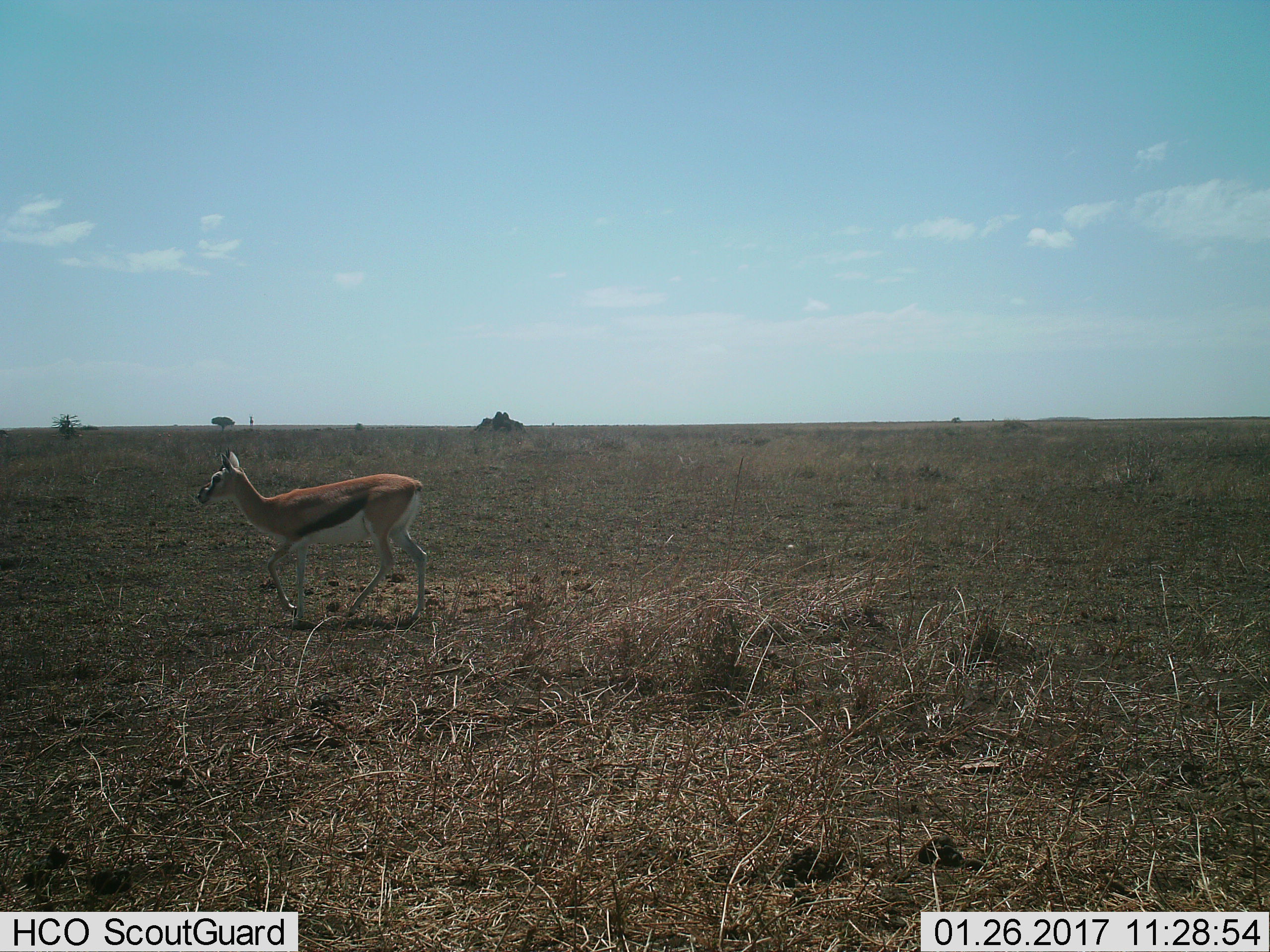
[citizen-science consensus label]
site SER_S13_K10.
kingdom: Animalia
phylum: Chordata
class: Mammalia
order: Artiodactyla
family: Bovidae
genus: Eudorcas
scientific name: Eudorcas thomsonii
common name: thomson's gazelle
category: gazellethomsons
Gazellethomsons (thomson's gazelle) (Eudorcas thomsonii), count 1. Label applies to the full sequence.